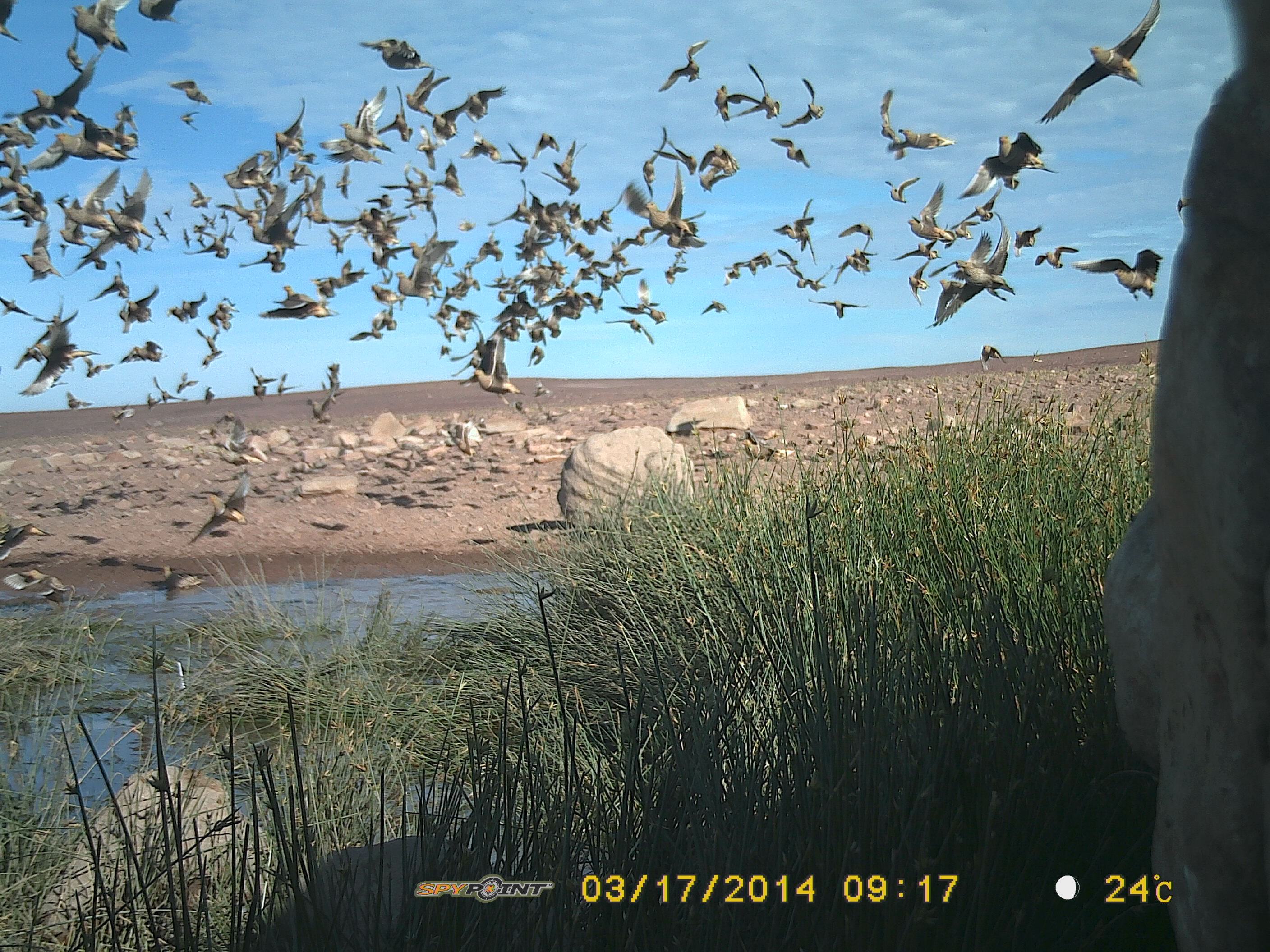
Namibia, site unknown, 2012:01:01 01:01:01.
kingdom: Animalia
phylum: Chordata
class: Aves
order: Pterocliformes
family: Pteroclidae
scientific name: Pteroclidae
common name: sandgrouse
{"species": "Pteroclidae (sandgrouse)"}